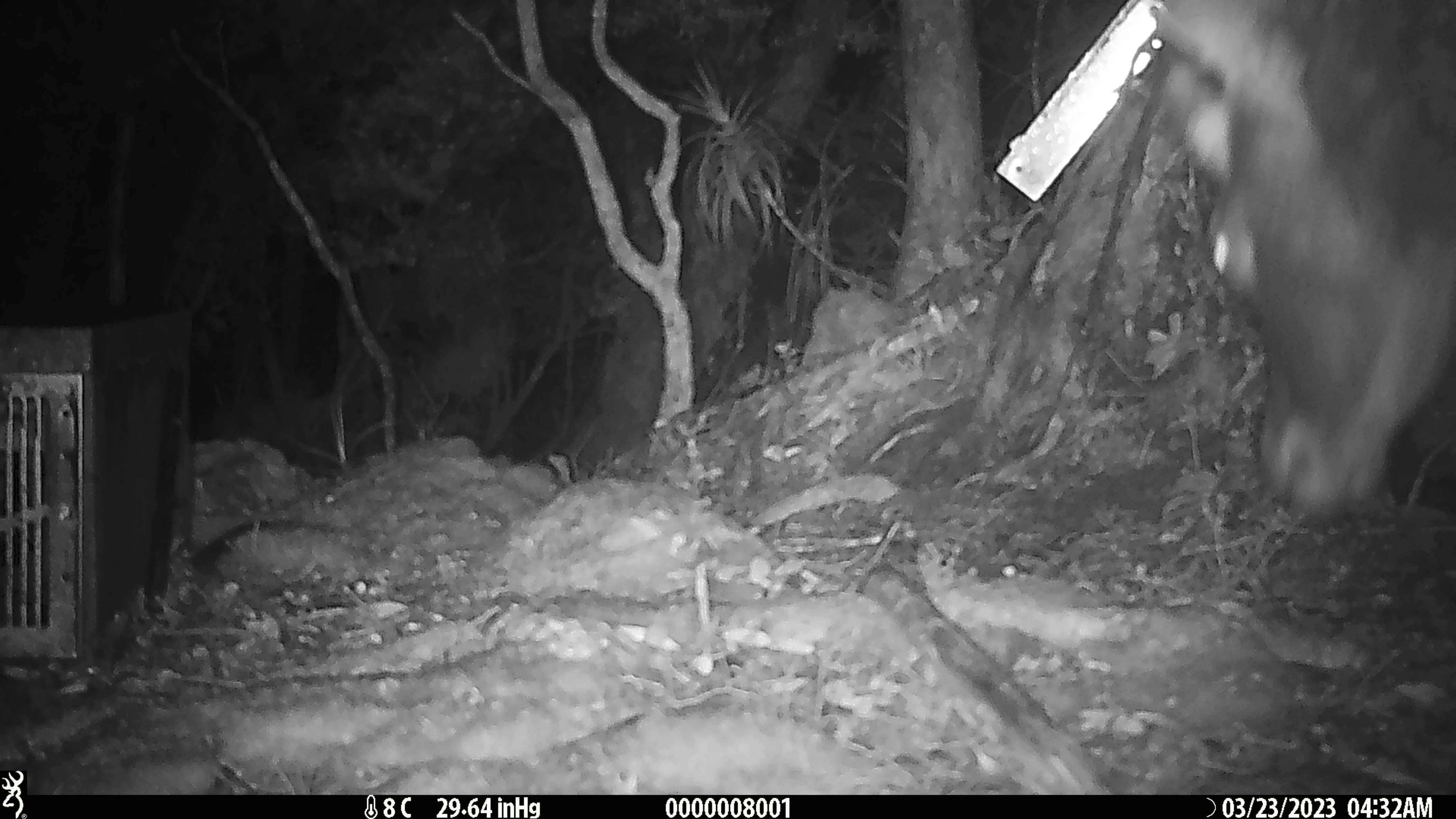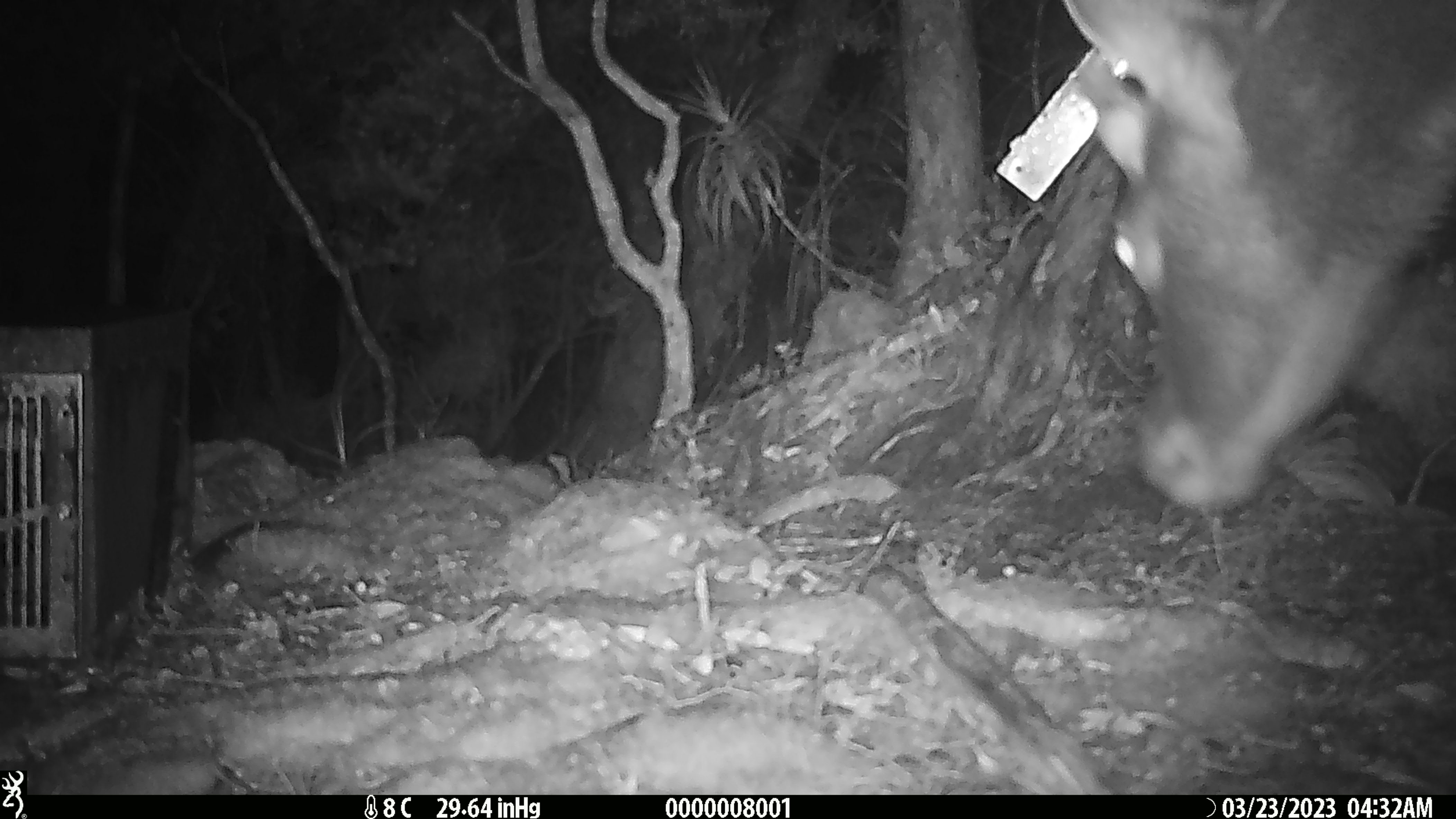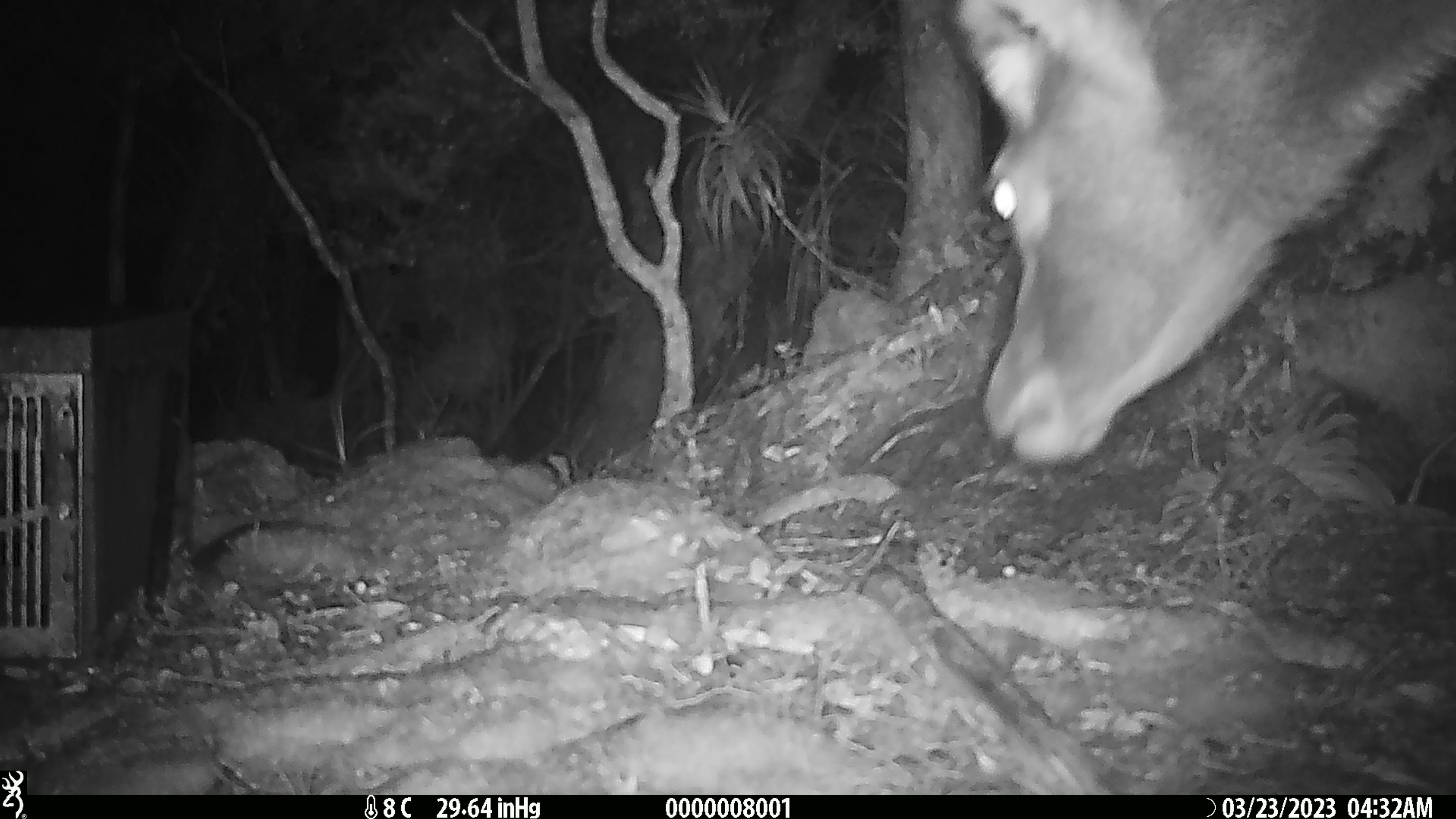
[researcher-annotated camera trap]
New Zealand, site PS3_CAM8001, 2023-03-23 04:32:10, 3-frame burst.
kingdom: Animalia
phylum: Chordata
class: Mammalia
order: Artiodactyla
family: Cervidae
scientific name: Cervidae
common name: deer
Deer (Cervidae).